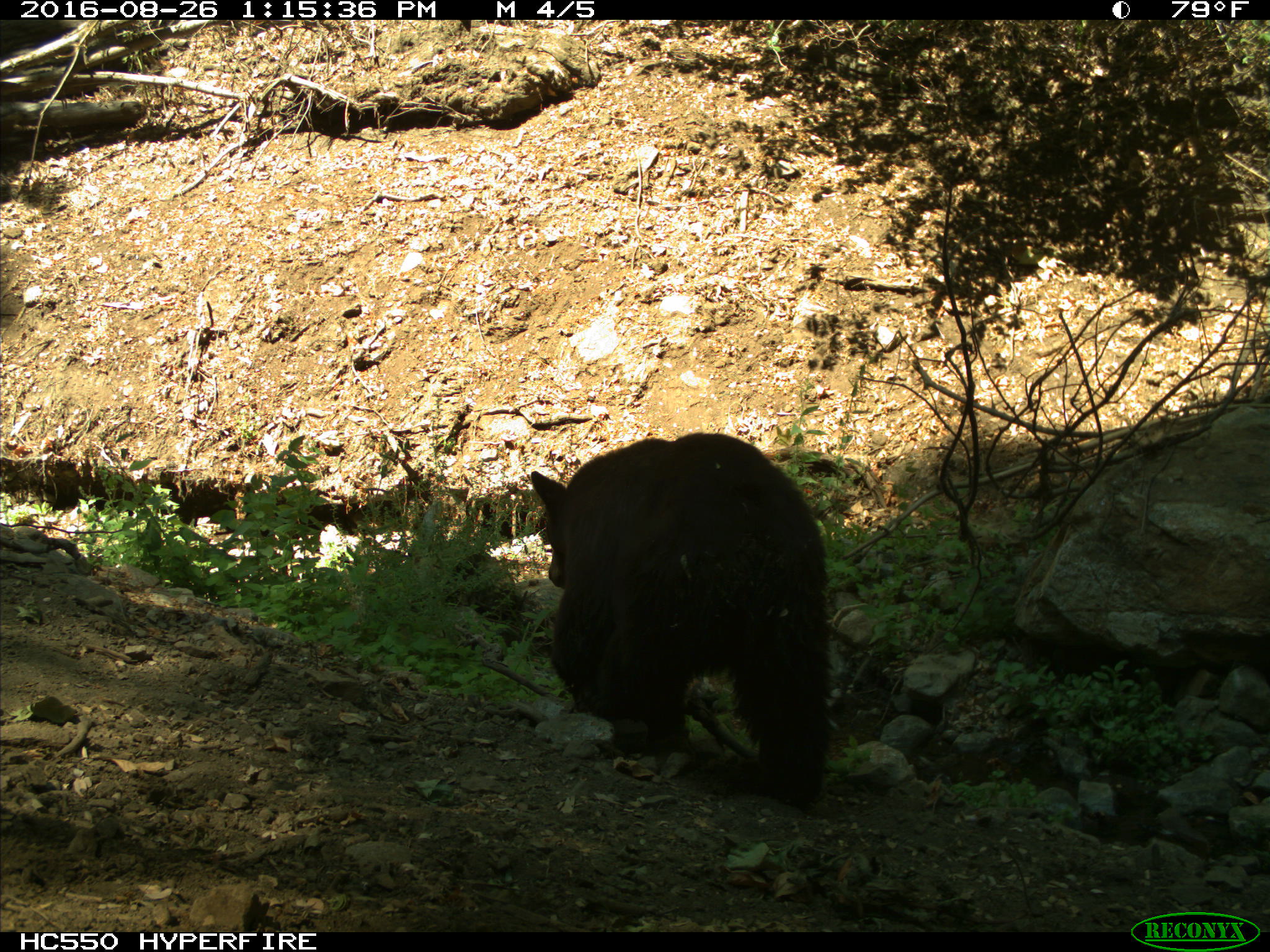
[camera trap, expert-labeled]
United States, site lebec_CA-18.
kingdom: Animalia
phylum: Chordata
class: Mammalia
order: Carnivora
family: Ursidae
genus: Ursus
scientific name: Ursus americanus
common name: american black bear